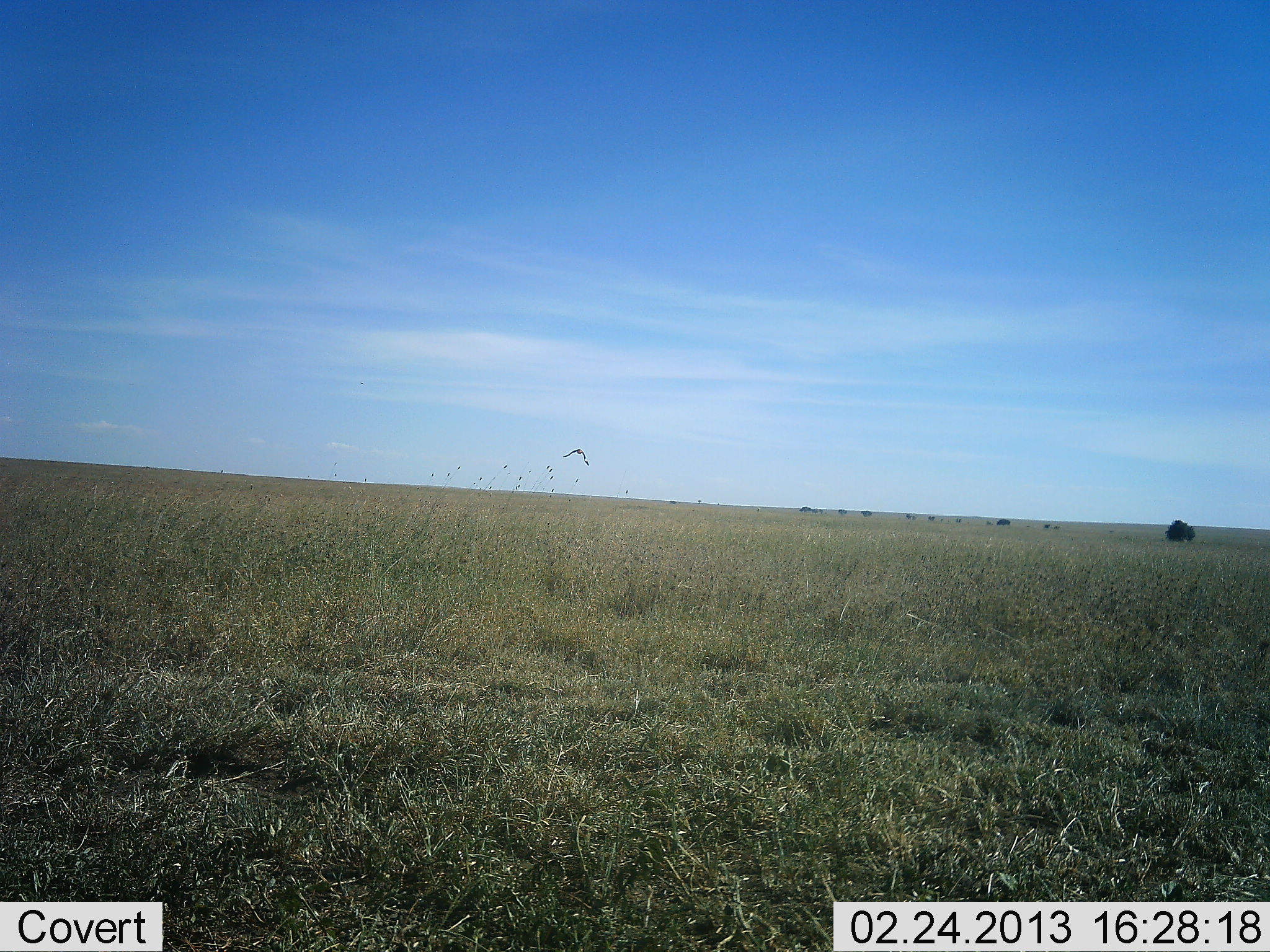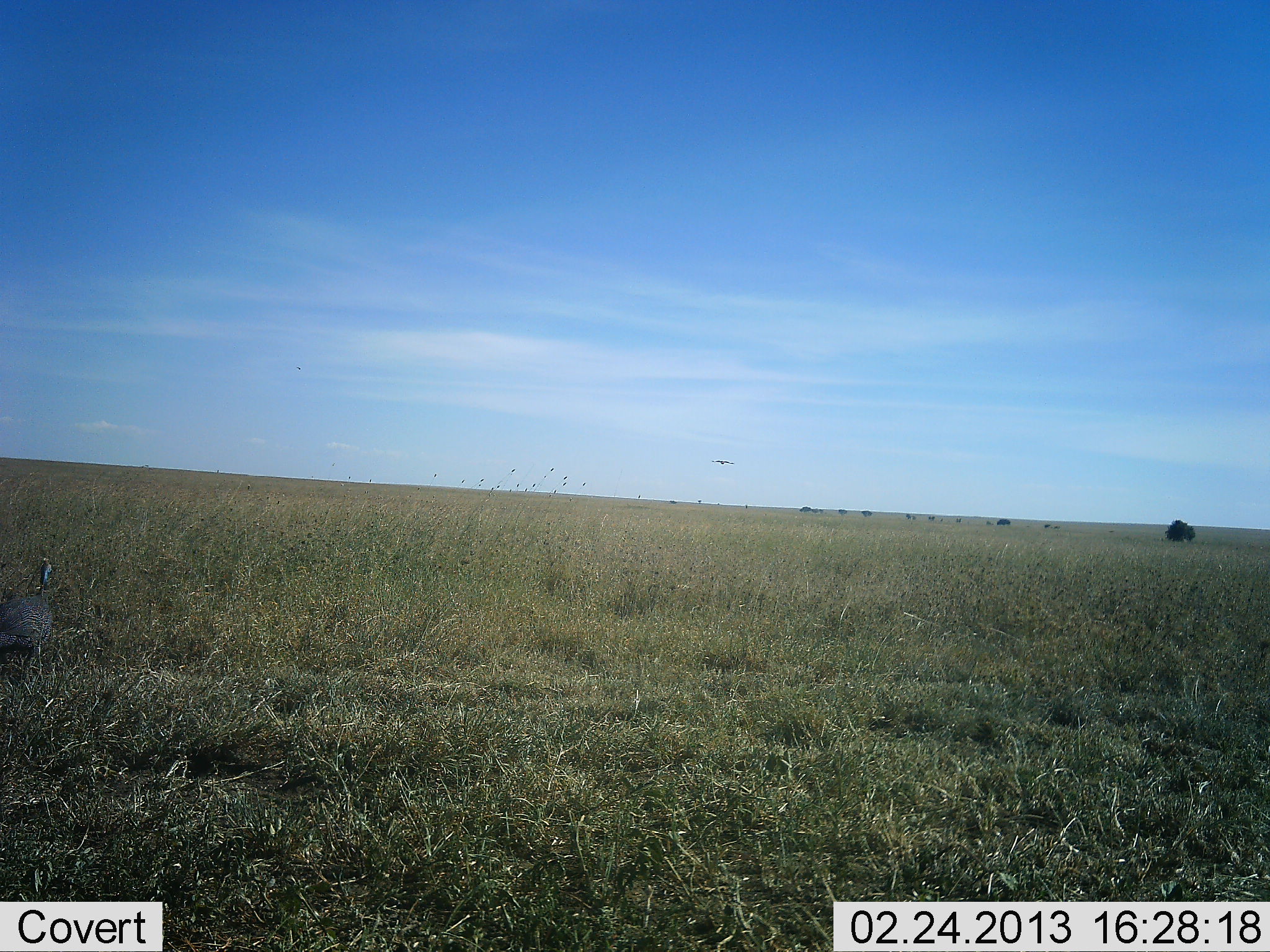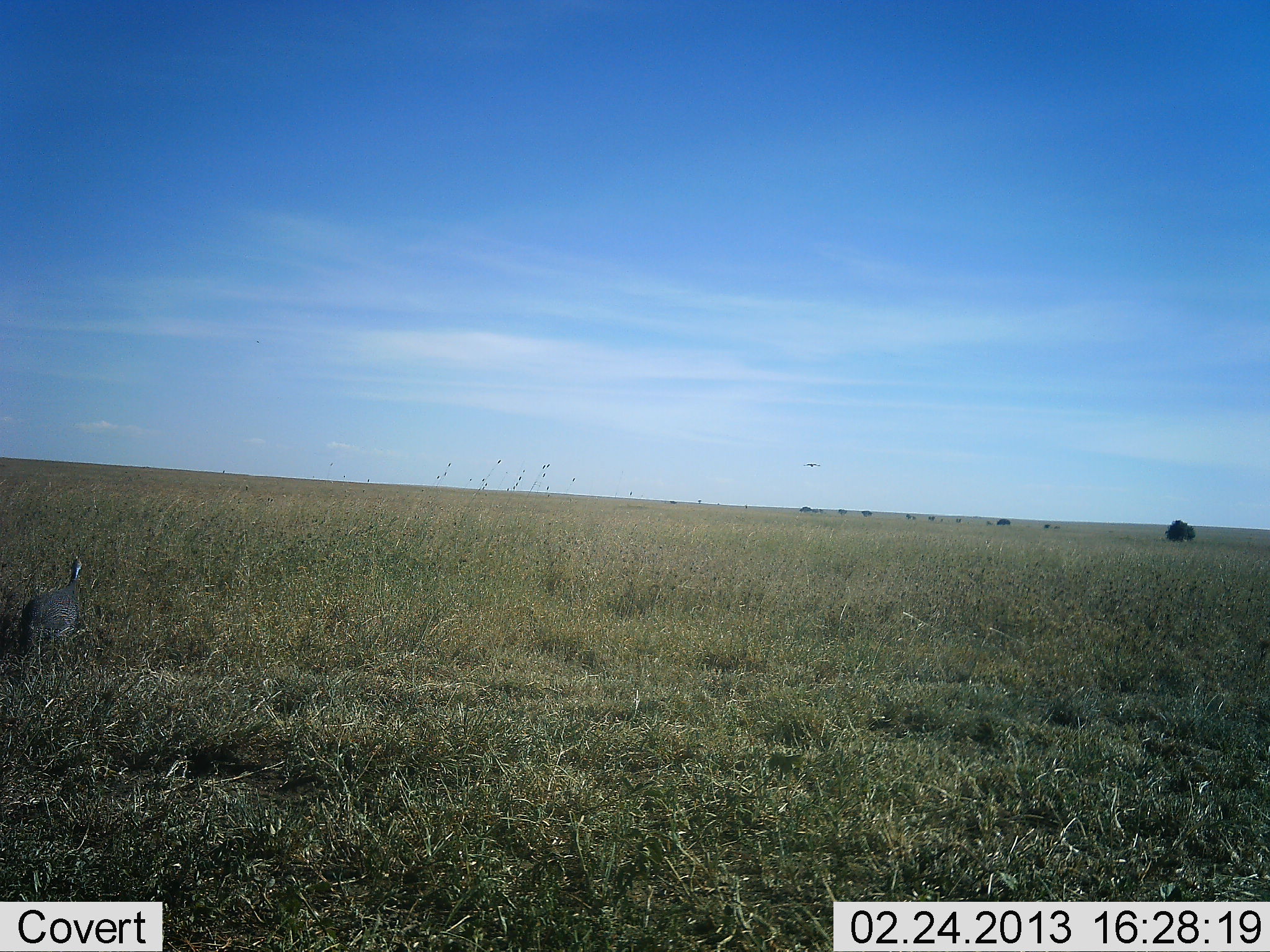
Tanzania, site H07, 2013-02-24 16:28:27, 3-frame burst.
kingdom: Animalia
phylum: Chordata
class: Aves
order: Galliformes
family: Numididae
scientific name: Numididae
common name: guinea fowl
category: guineafowl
Guineafowl (guinea fowl) (Numididae), count 1. Behavior (volunteer vote fractions): standing 6%, resting 3%, moving 94%, interacting 0%. Young present (vote fraction): 0%. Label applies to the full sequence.